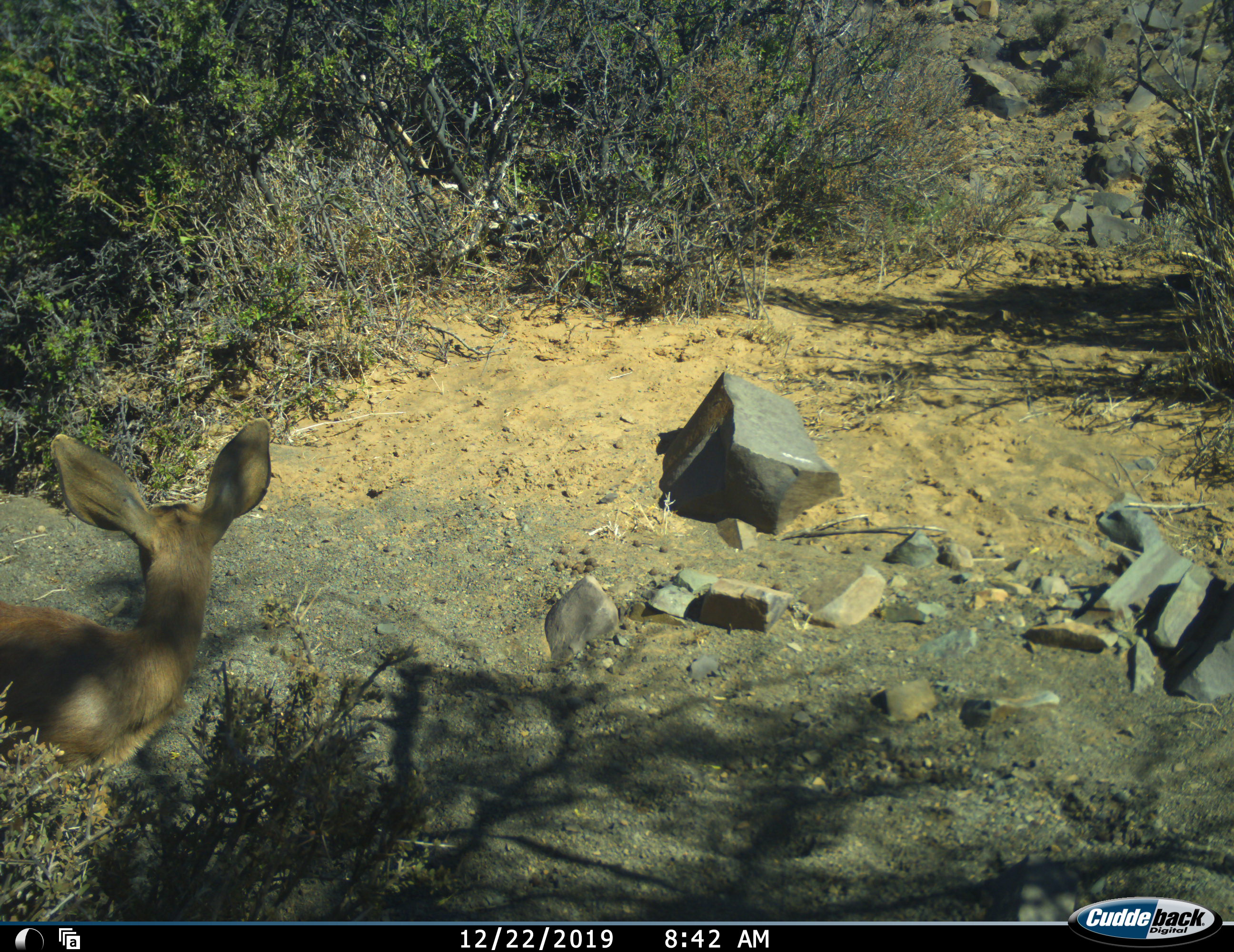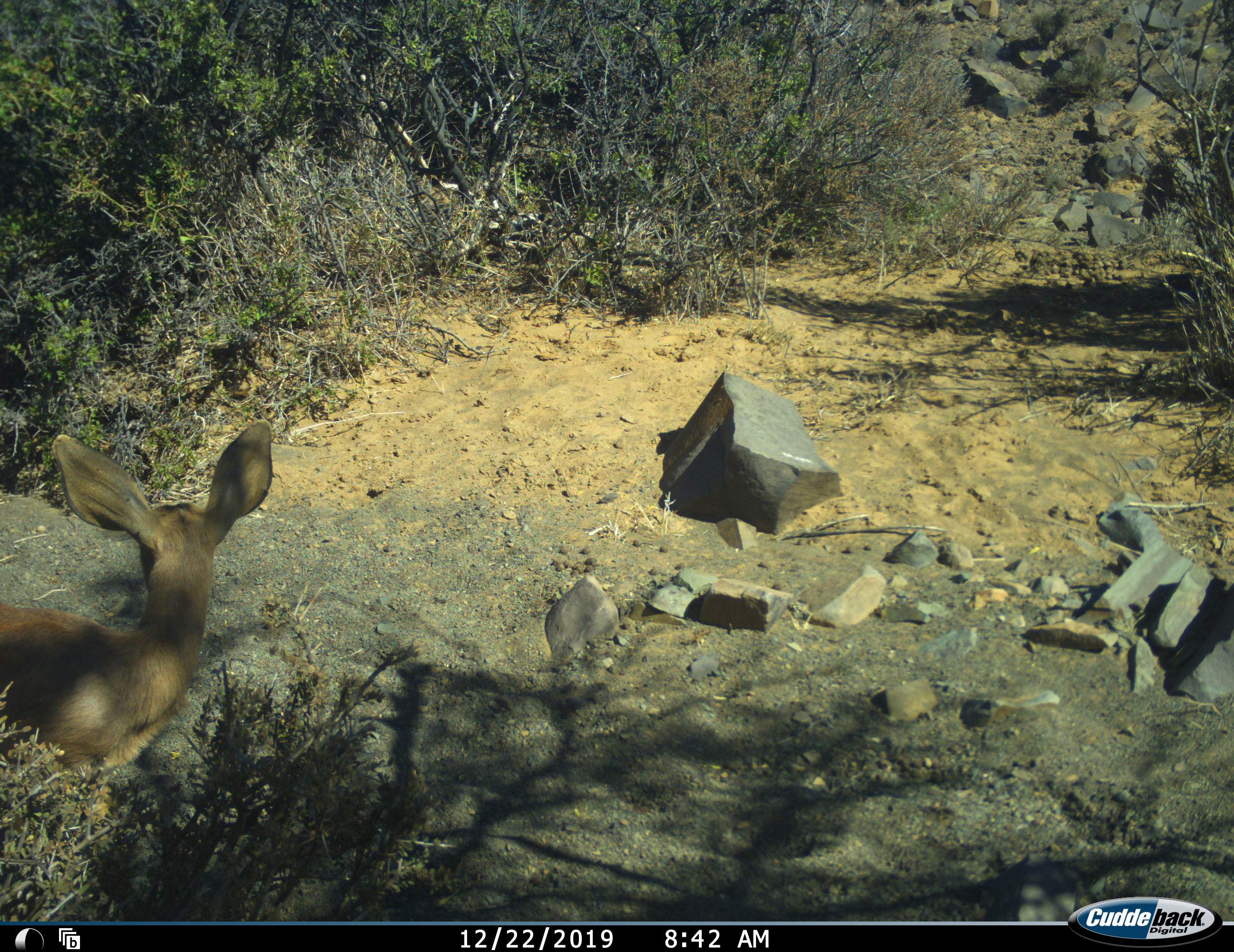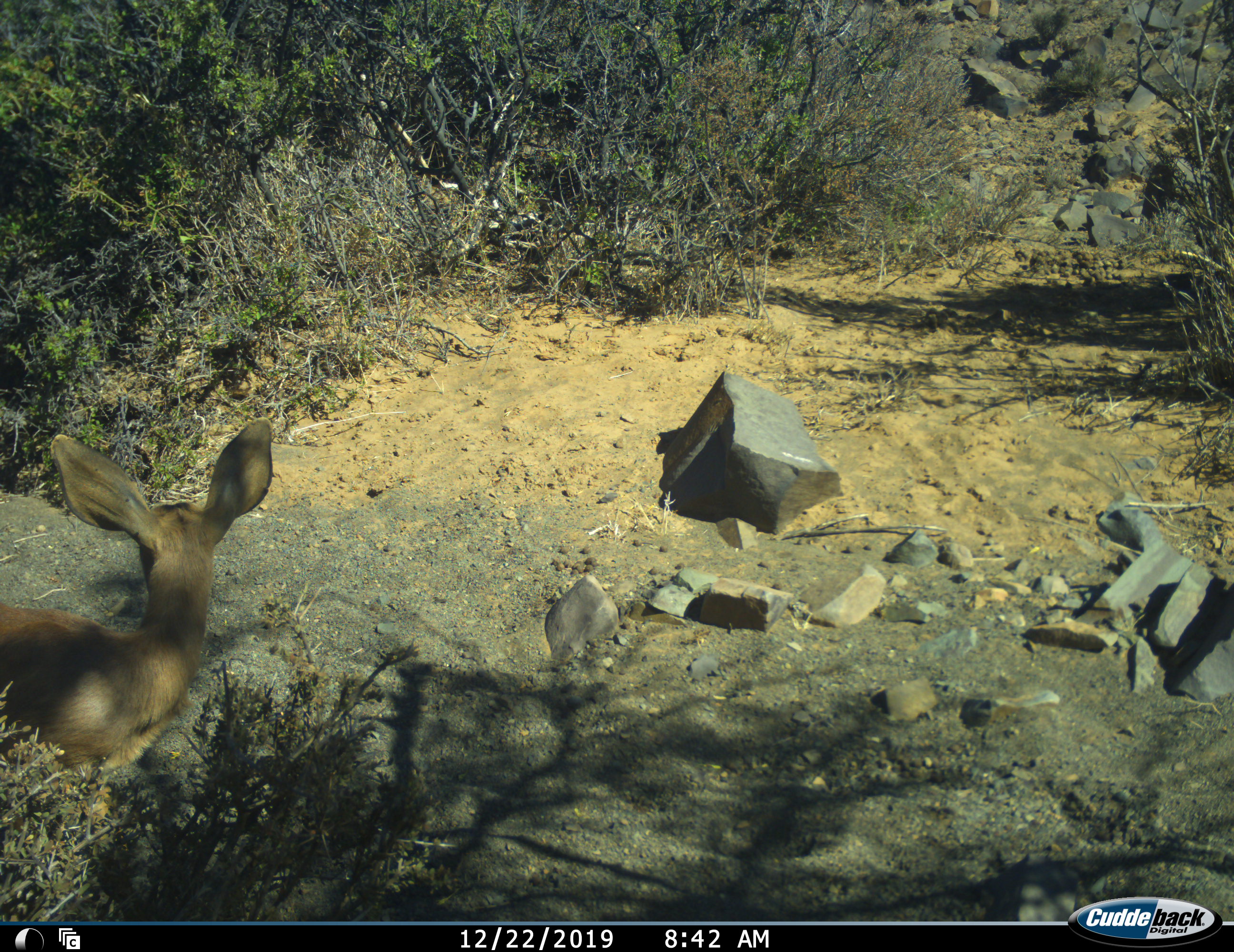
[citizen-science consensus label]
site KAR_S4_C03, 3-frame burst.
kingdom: Animalia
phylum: Chordata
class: Mammalia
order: Artiodactyla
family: Bovidae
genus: Raphicerus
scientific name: Raphicerus campestris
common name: steenbok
Steenbok (Raphicerus campestris), count 1. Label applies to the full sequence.